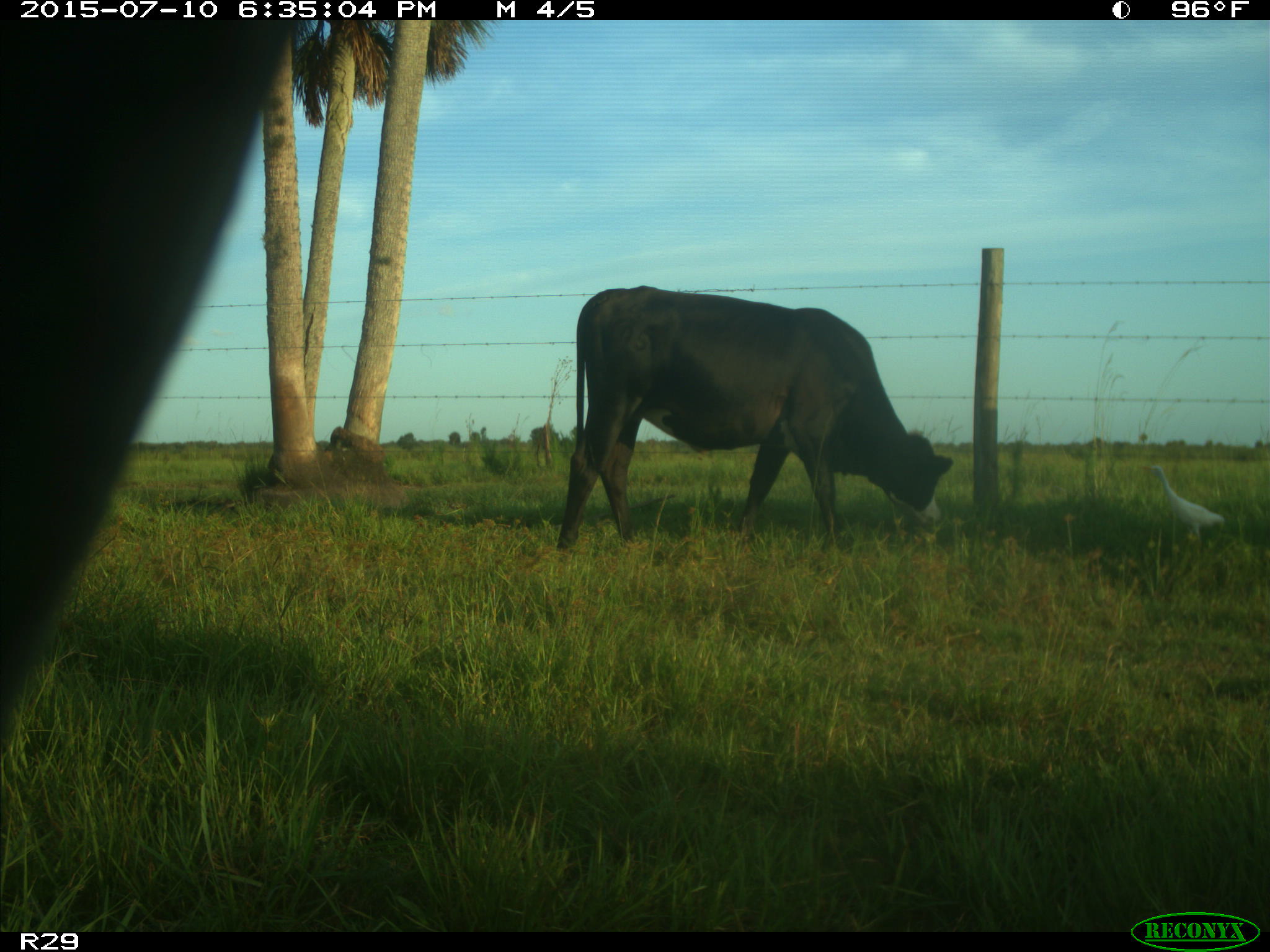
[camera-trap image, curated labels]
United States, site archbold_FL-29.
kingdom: Animalia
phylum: Chordata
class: Mammalia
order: Artiodactyla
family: Bovidae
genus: Bos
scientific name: Bos taurus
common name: domestic cow